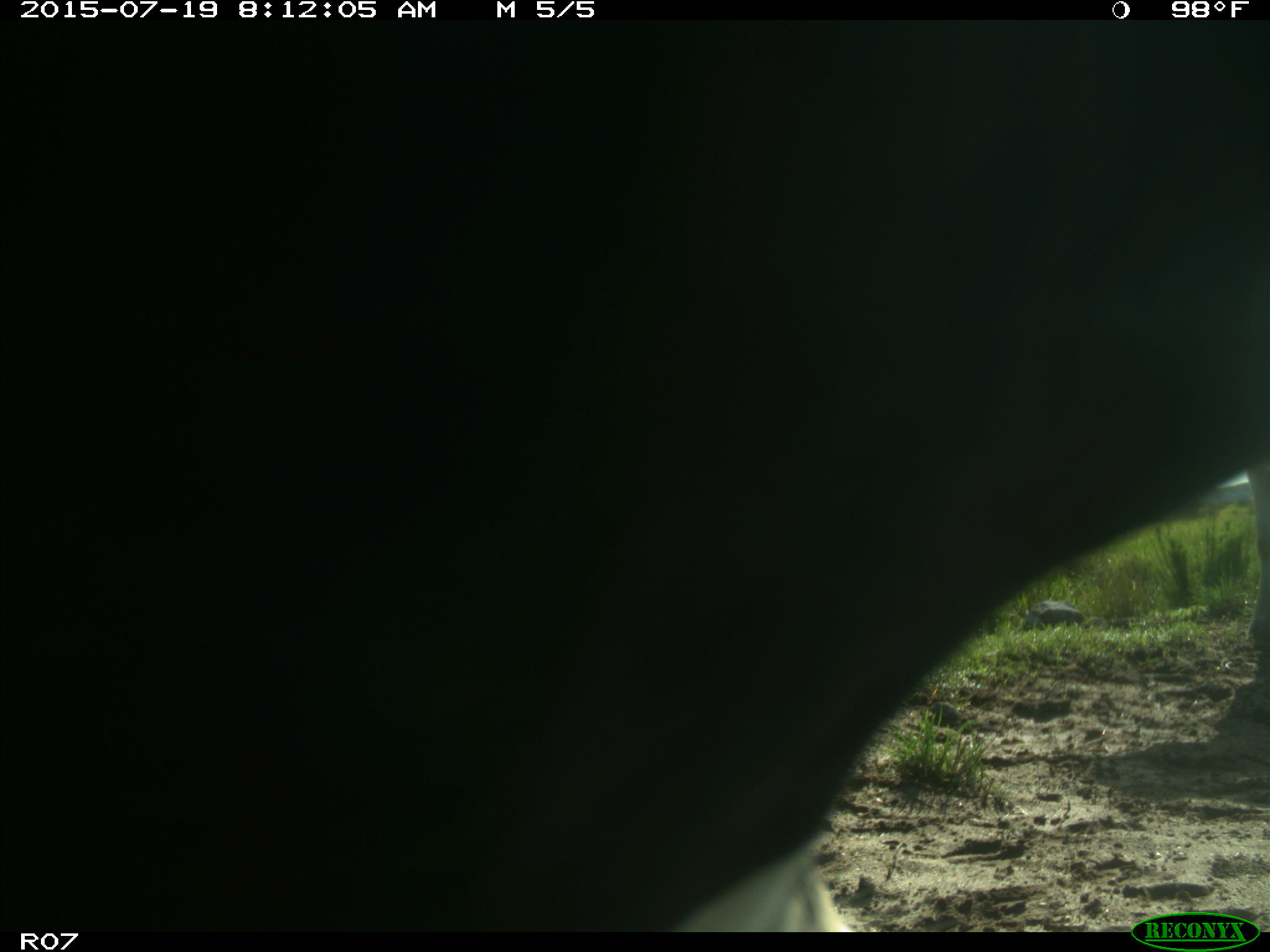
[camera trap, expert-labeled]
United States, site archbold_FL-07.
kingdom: Animalia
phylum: Chordata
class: Mammalia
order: Artiodactyla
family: Bovidae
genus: Bos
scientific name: Bos taurus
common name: domestic cow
Bos taurus (domestic cow).